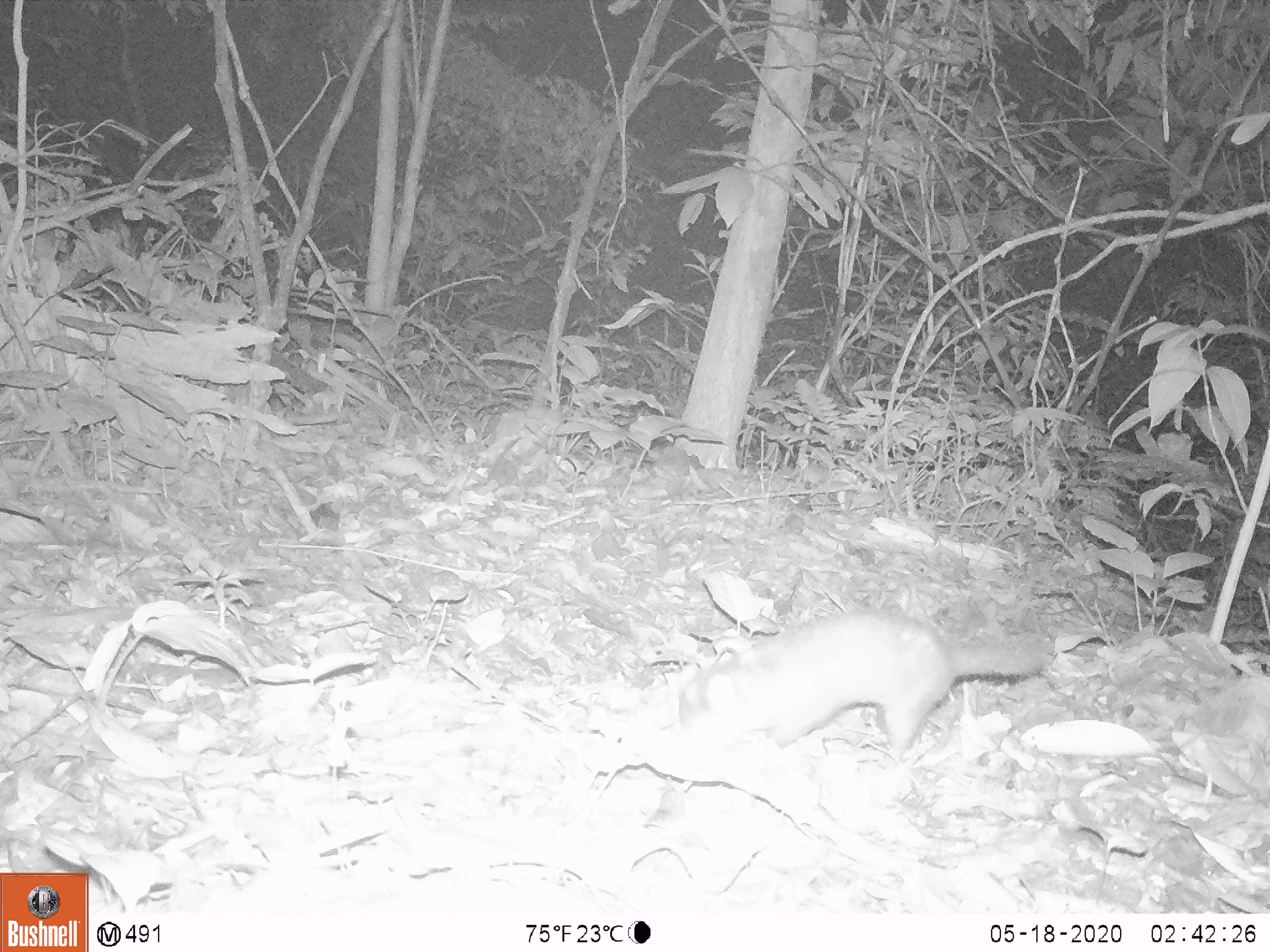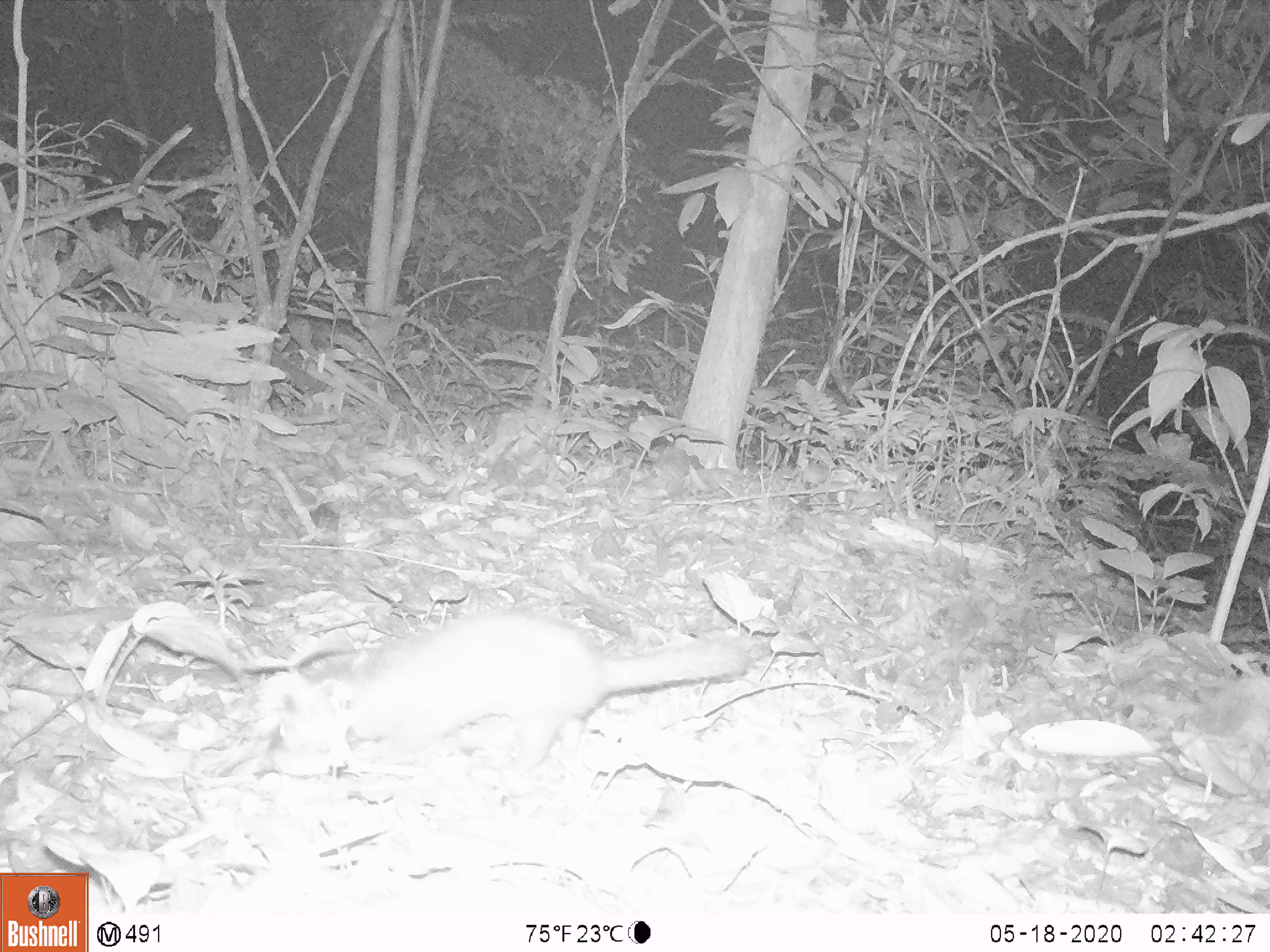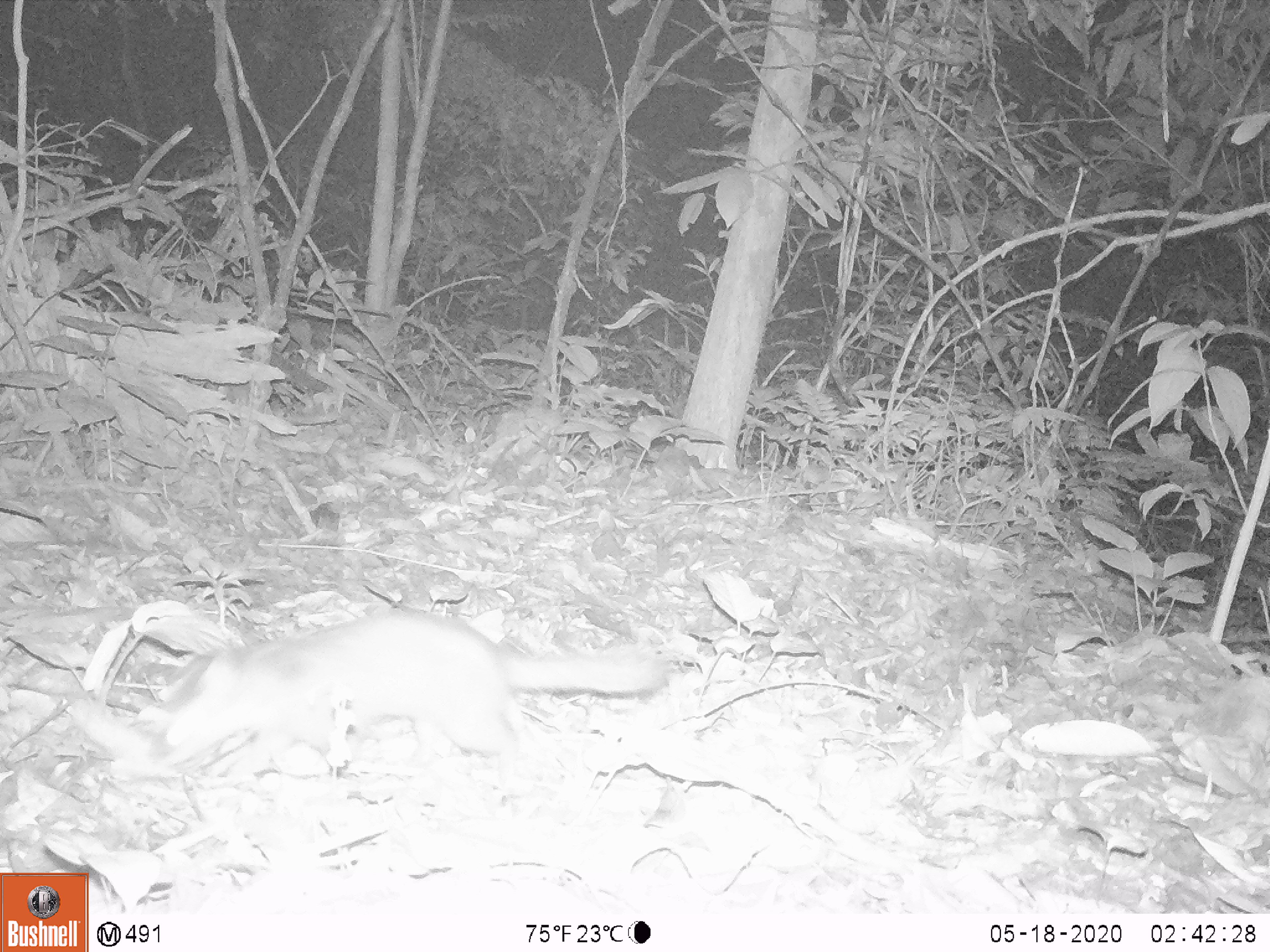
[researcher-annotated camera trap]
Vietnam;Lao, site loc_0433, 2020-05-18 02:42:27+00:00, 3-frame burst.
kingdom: Animalia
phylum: Chordata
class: Mammalia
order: Carnivora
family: Mustelidae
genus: Melogale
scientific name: Melogale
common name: ferret badger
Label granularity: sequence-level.